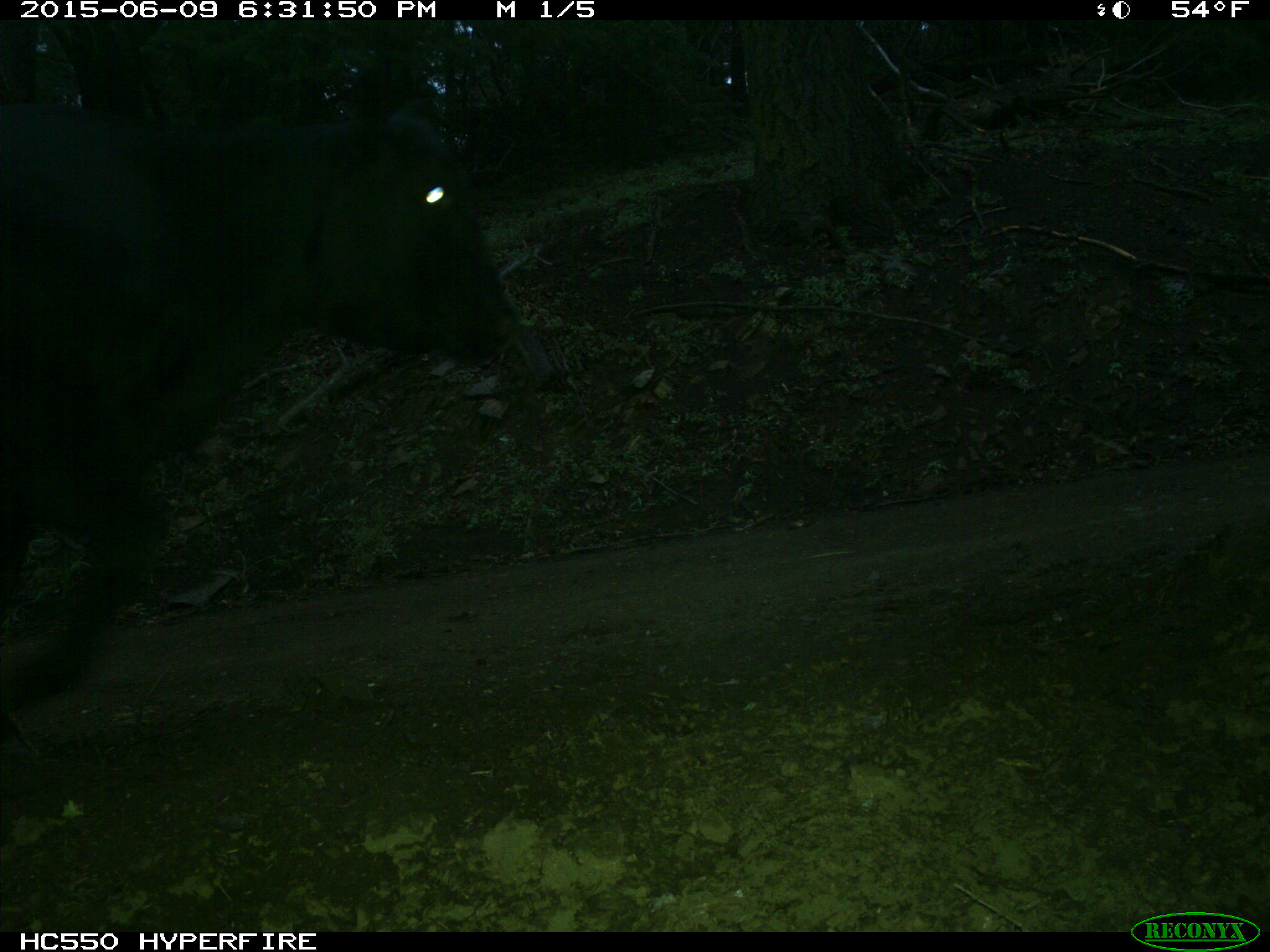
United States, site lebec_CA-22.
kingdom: Animalia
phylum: Chordata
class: Mammalia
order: Artiodactyla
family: Bovidae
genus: Bos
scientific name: Bos taurus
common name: domestic cow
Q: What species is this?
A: Bos taurus (domestic cow).